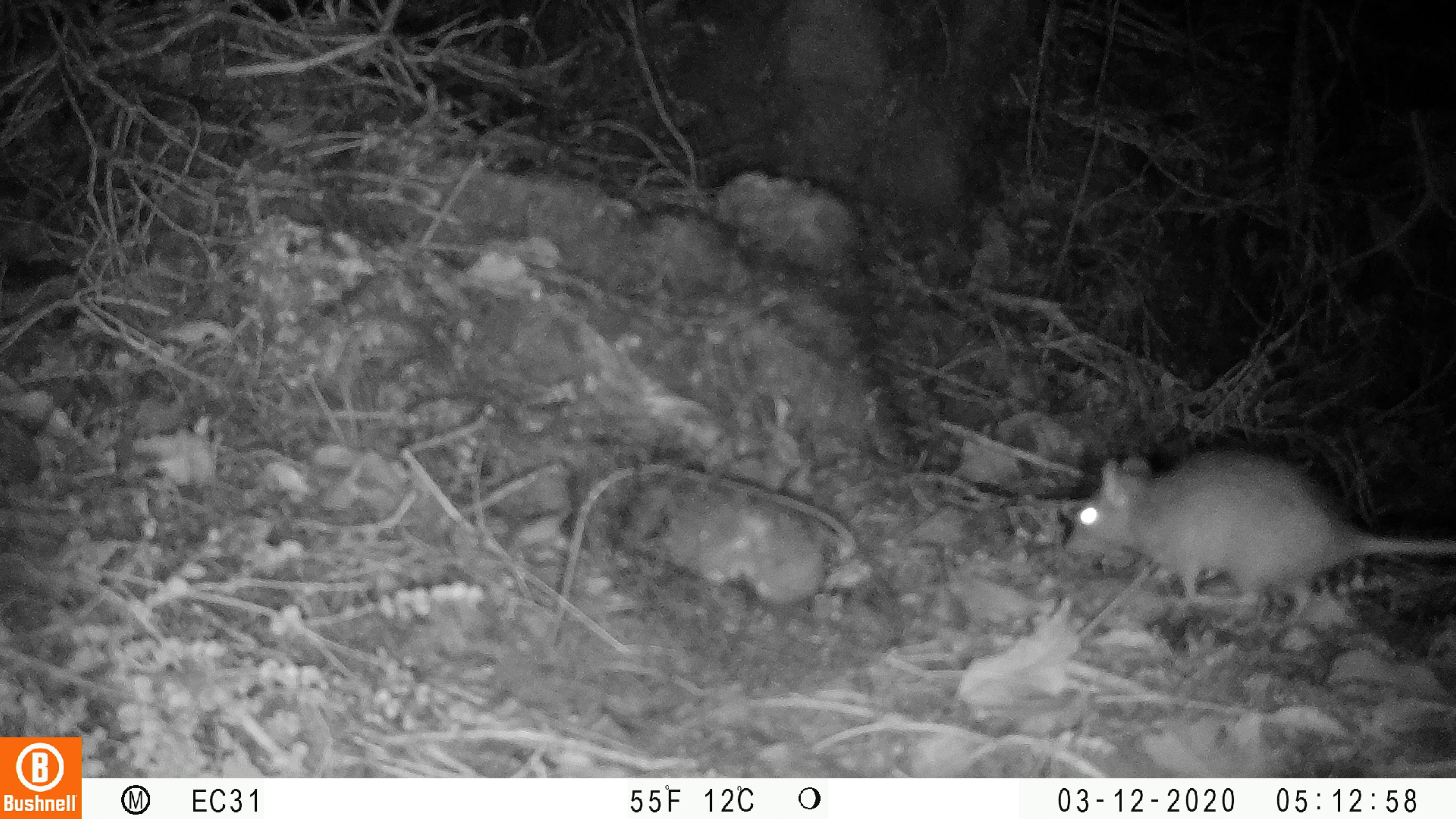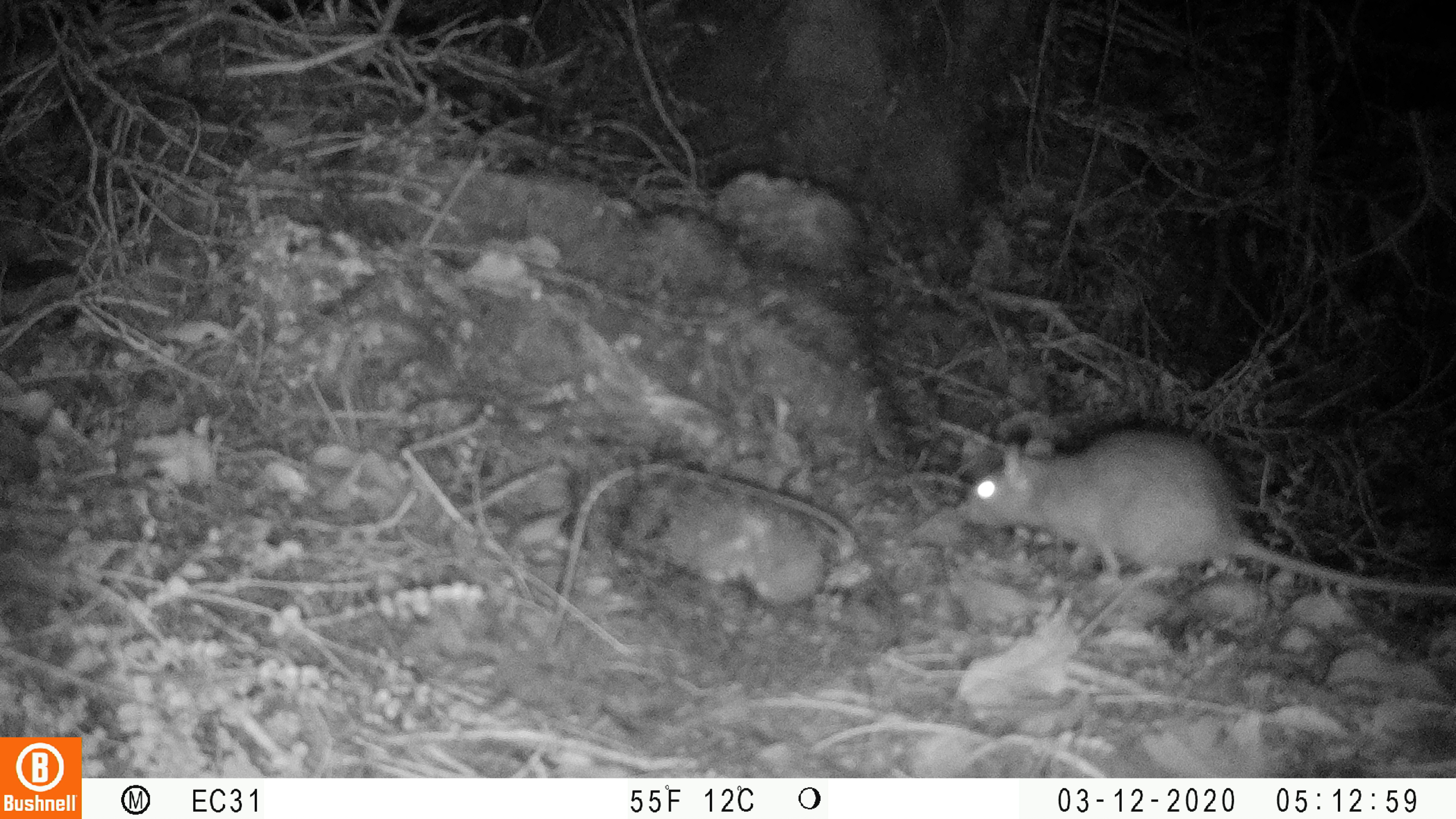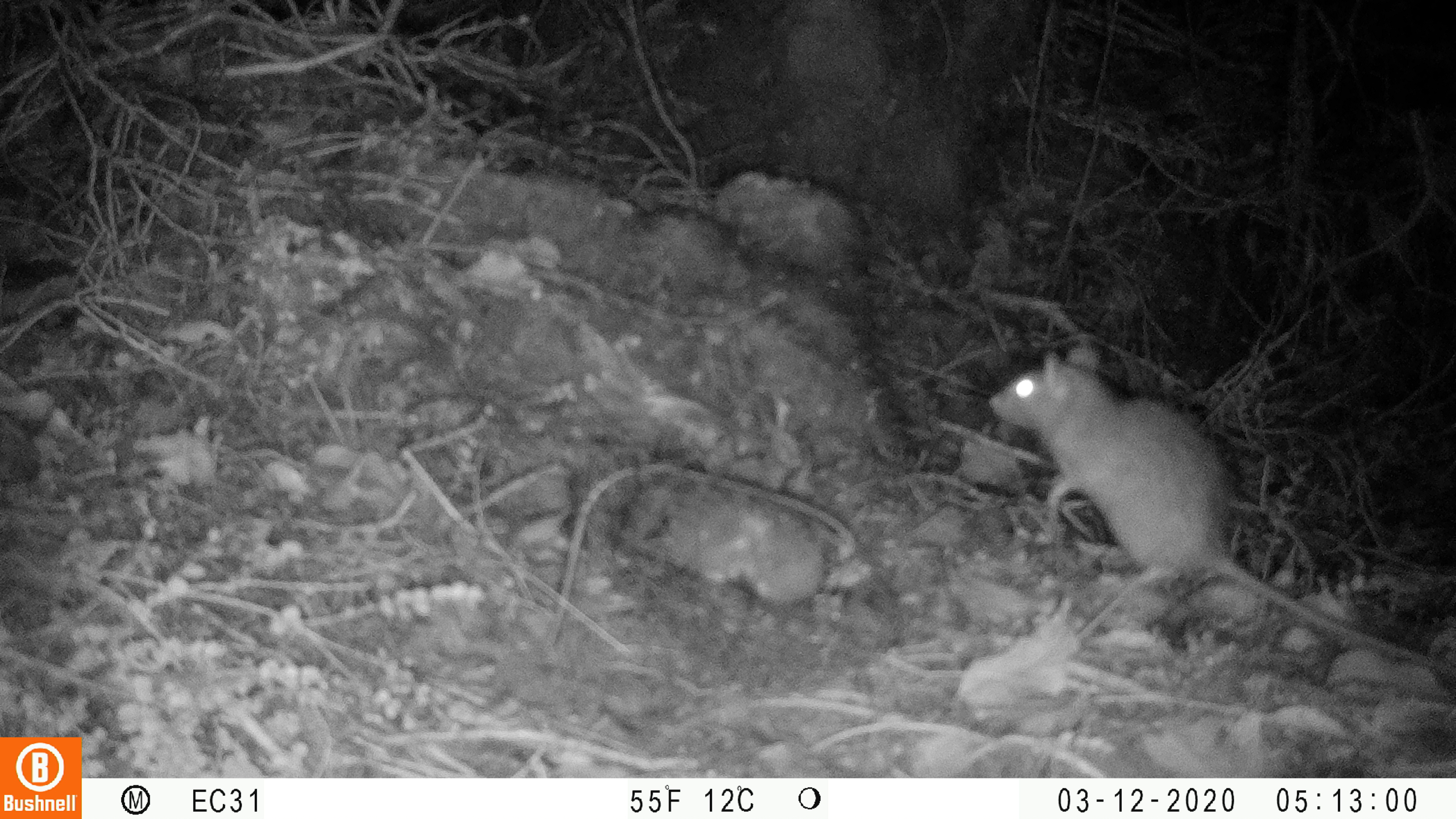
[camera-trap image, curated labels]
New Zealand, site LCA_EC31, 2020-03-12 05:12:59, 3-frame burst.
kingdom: Animalia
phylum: Chordata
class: Mammalia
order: Rodentia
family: Muridae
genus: Rattus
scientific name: Rattus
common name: rat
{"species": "rat (Rattus)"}